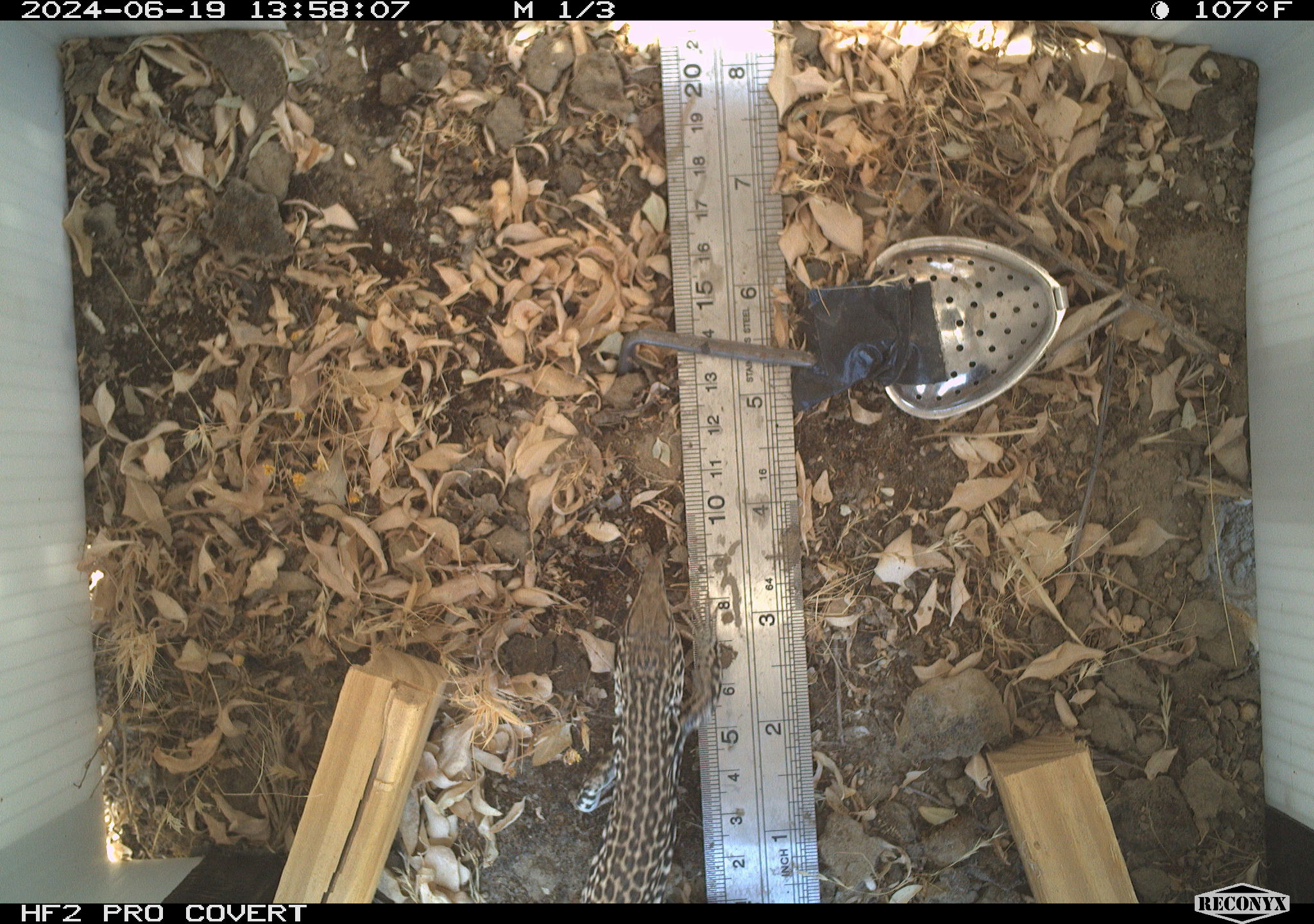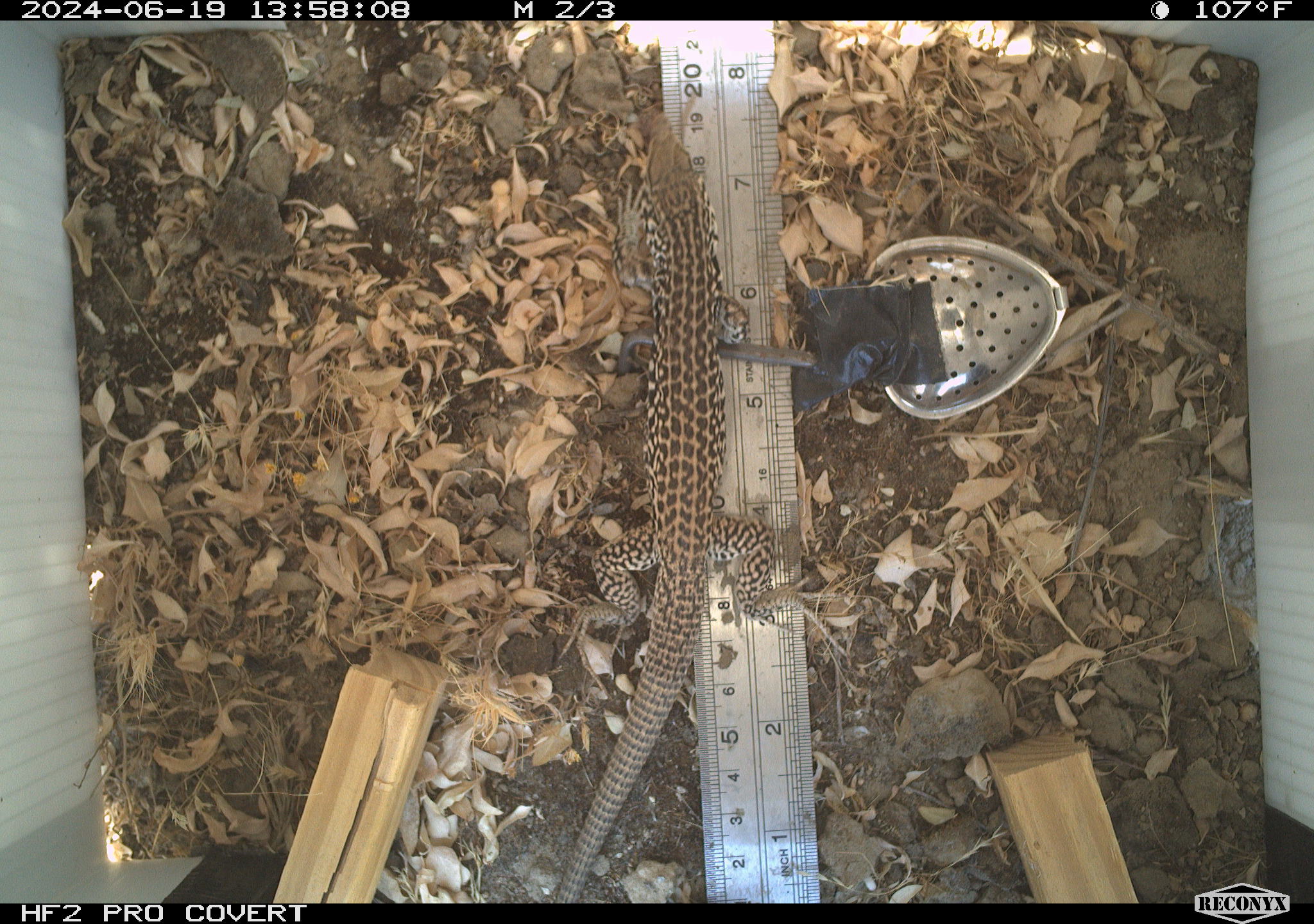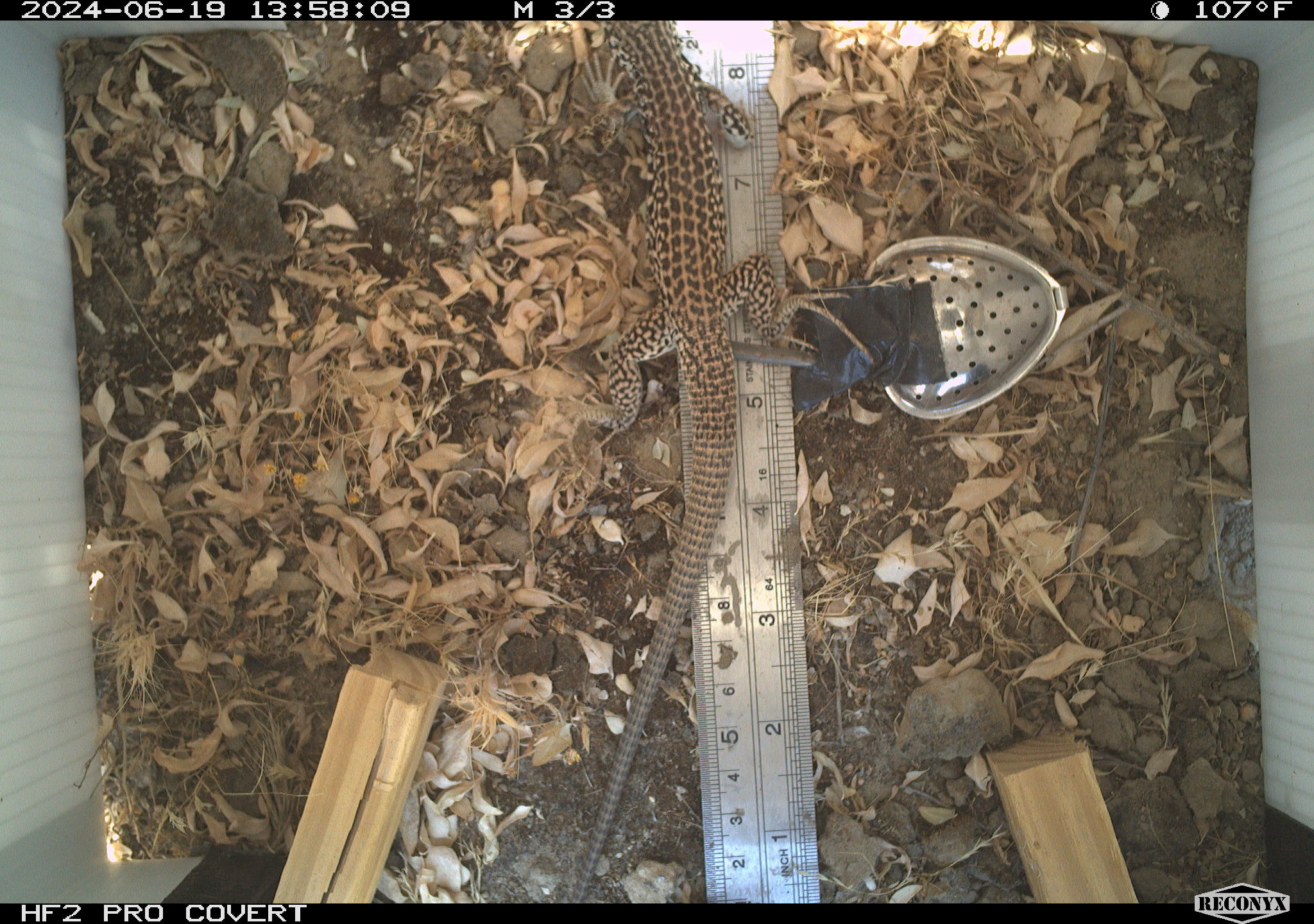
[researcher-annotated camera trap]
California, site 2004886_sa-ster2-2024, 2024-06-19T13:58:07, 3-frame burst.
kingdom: Animalia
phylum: Chordata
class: Reptilia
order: Squamata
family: Teiidae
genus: Aspidoscelis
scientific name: Aspidoscelis tigris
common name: western whiptail